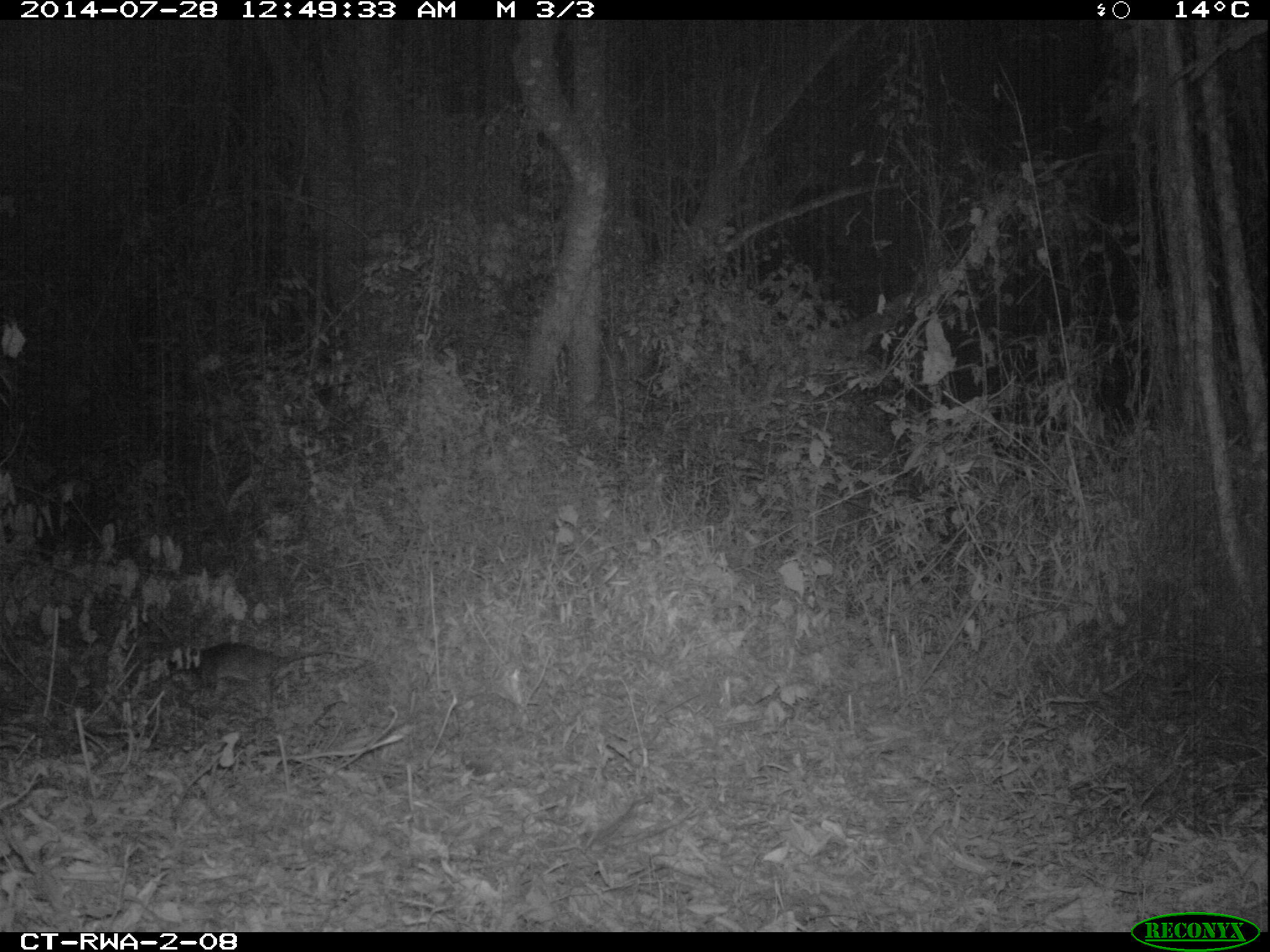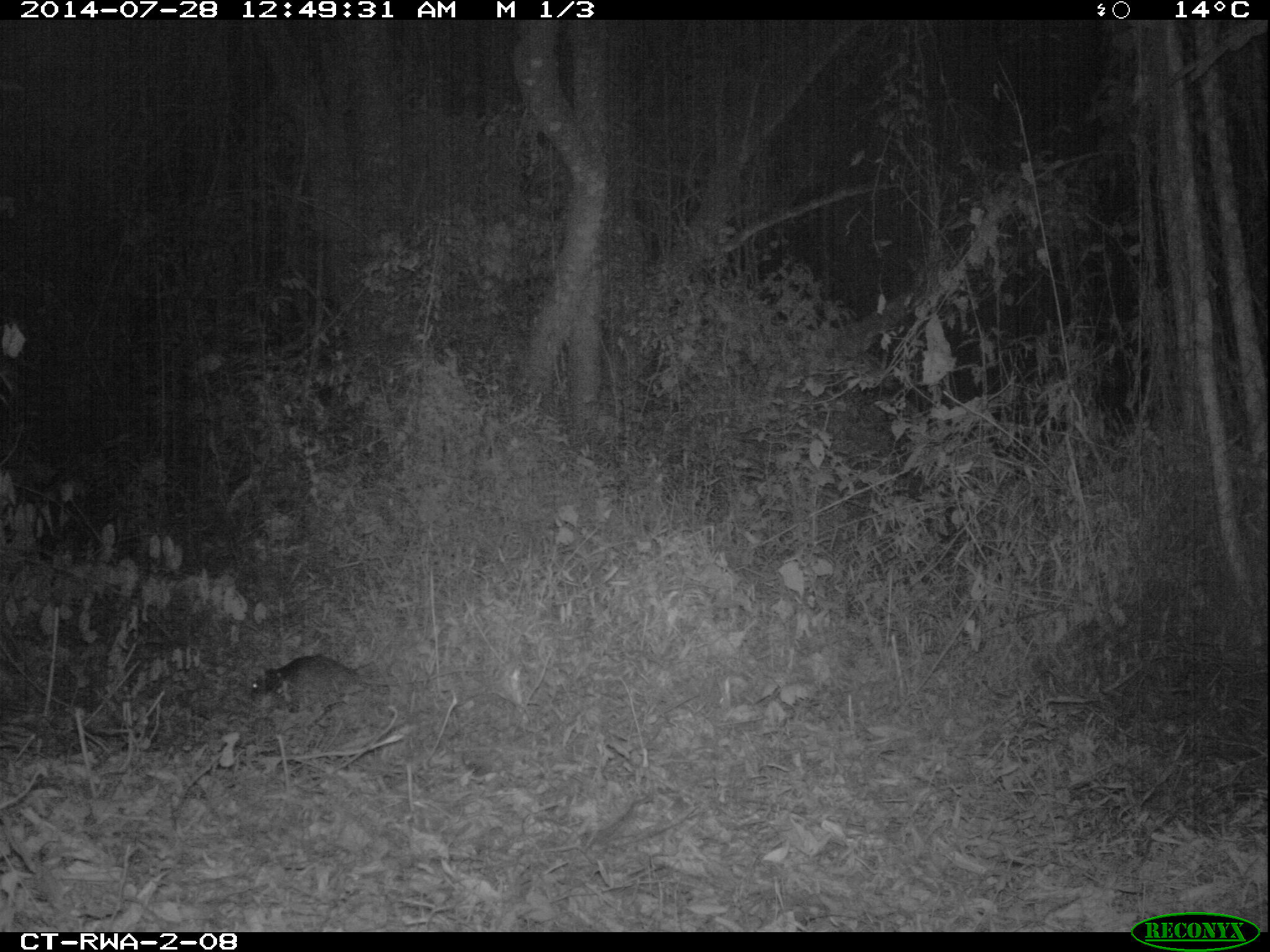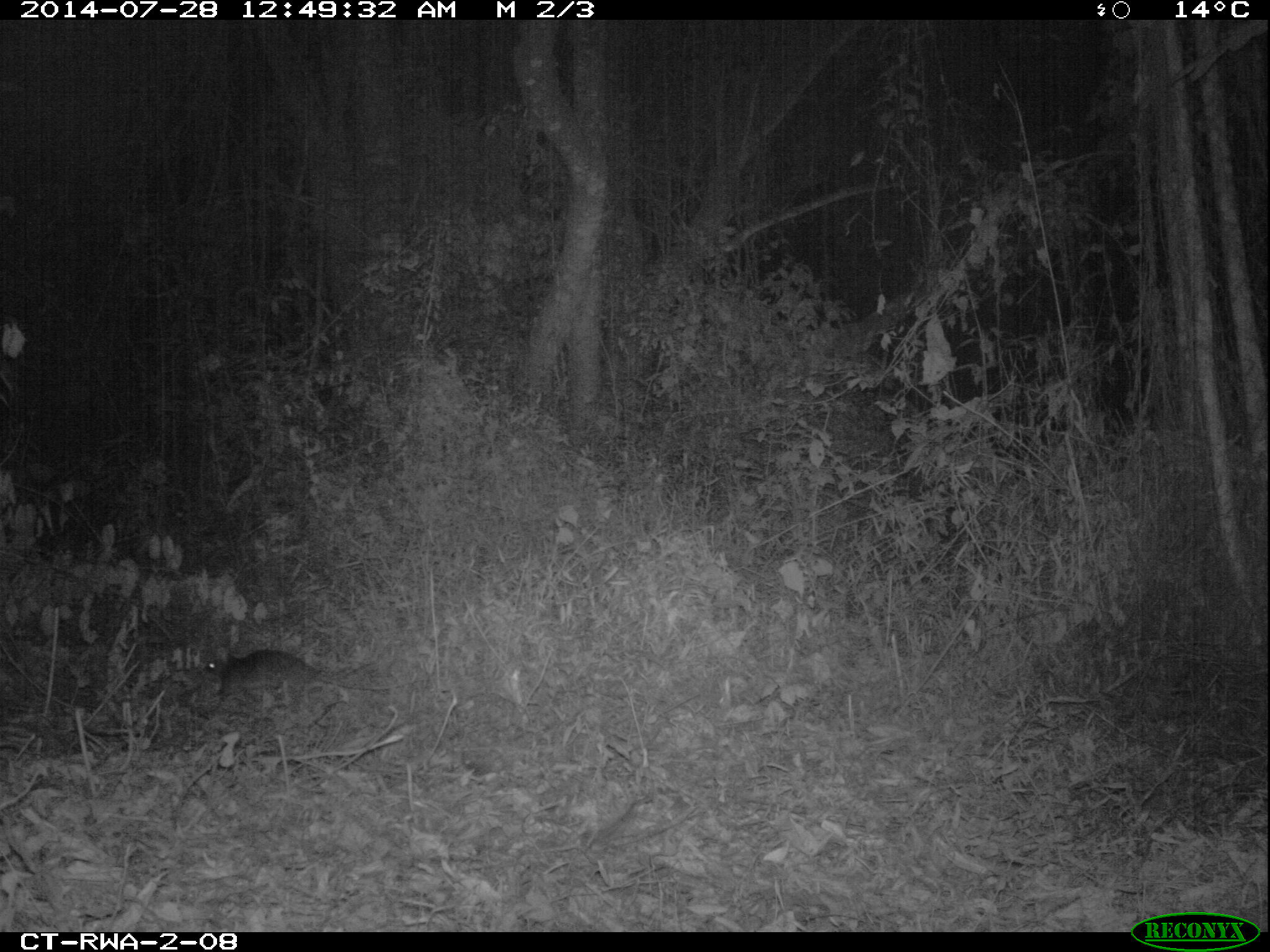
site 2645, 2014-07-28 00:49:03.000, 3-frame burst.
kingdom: Animalia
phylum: Chordata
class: Mammalia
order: Rodentia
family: Nesomyidae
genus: Cricetomys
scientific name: Cricetomys gambianus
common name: african giant pouched rat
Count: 1.